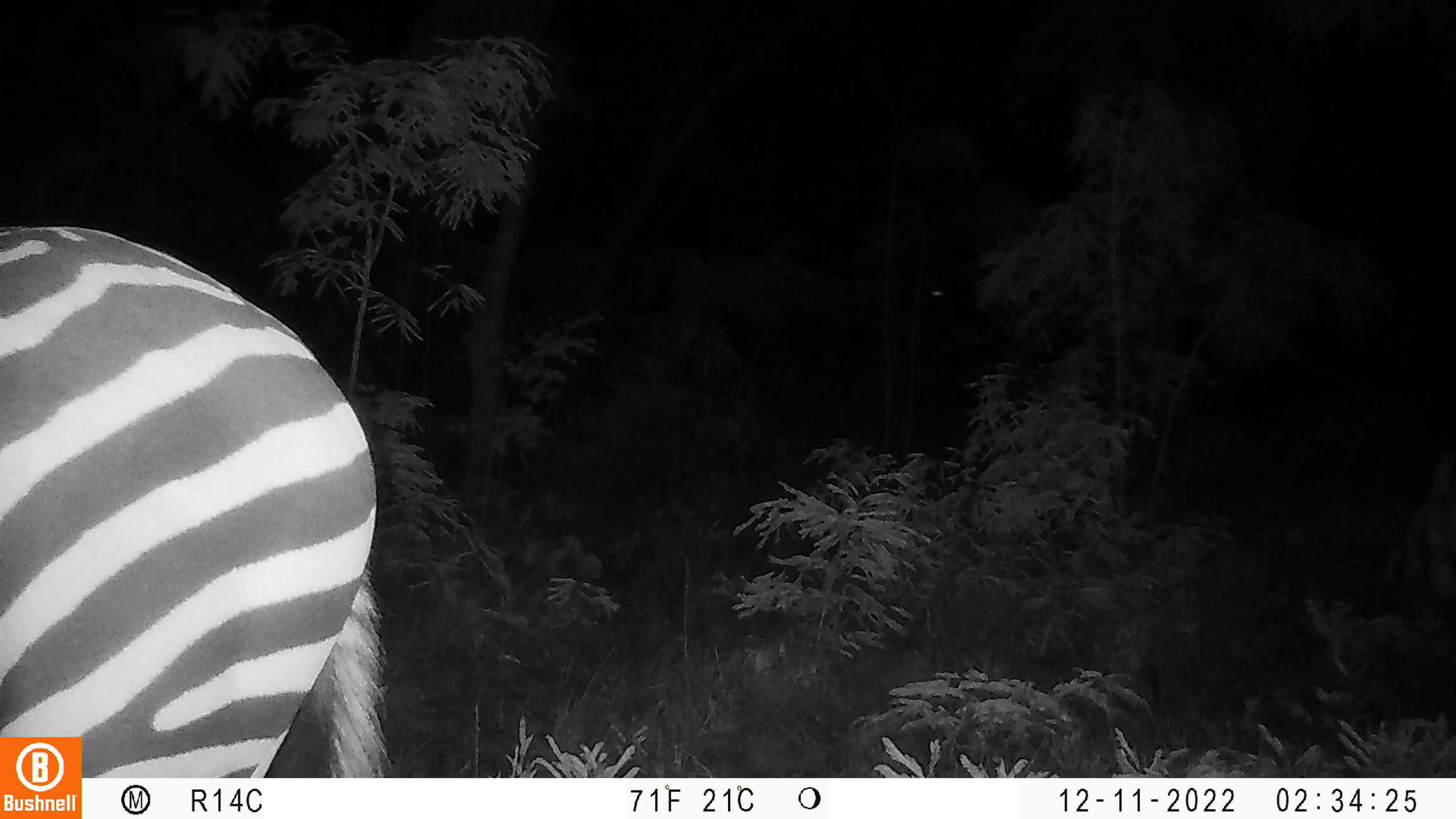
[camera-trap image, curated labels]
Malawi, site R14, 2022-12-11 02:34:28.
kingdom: Animalia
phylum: Chordata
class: Mammalia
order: Perissodactyla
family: Equidae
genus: Equus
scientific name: Equus quagga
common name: plains zebra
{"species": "plains zebra (Equus quagga)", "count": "1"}